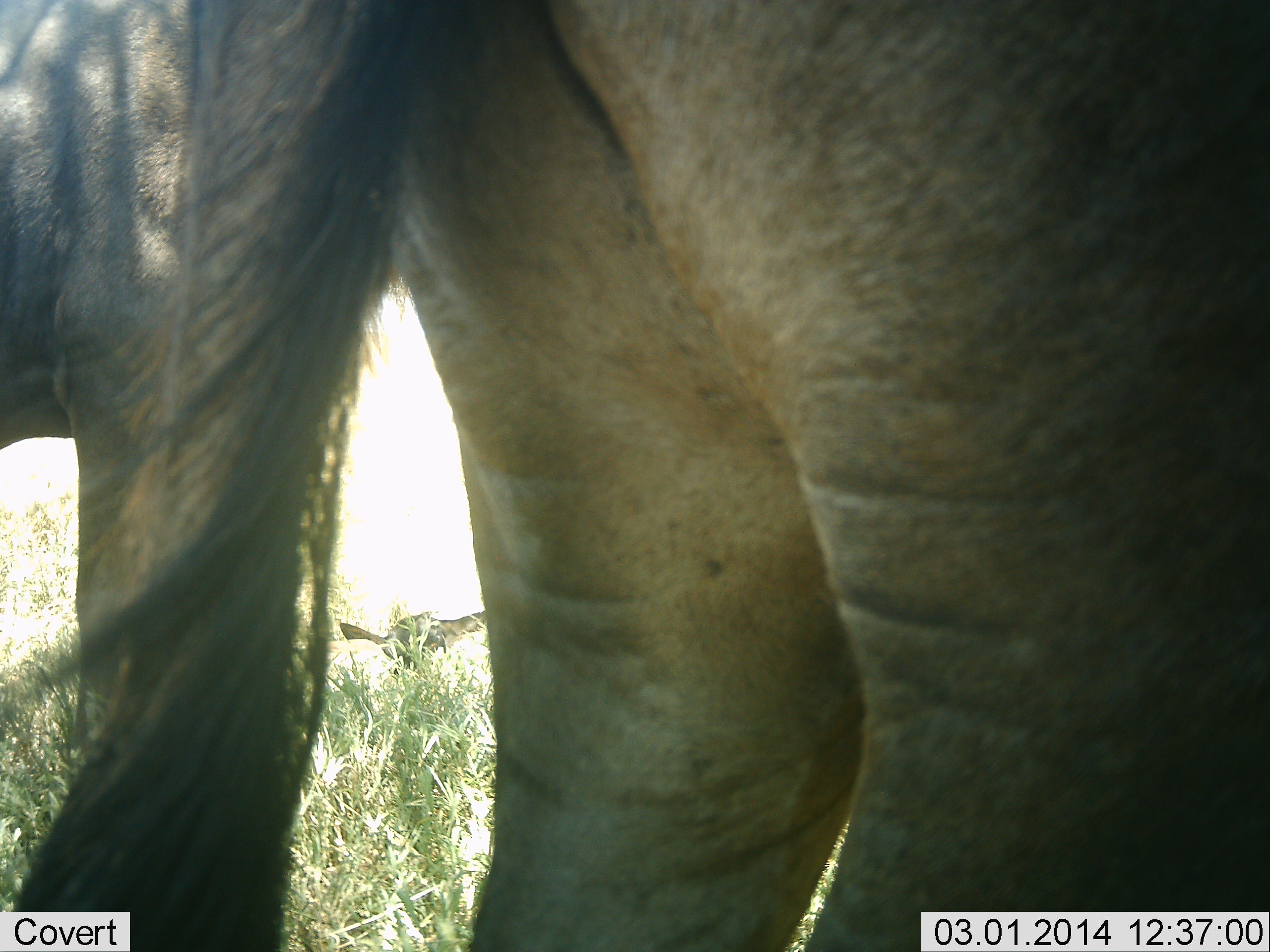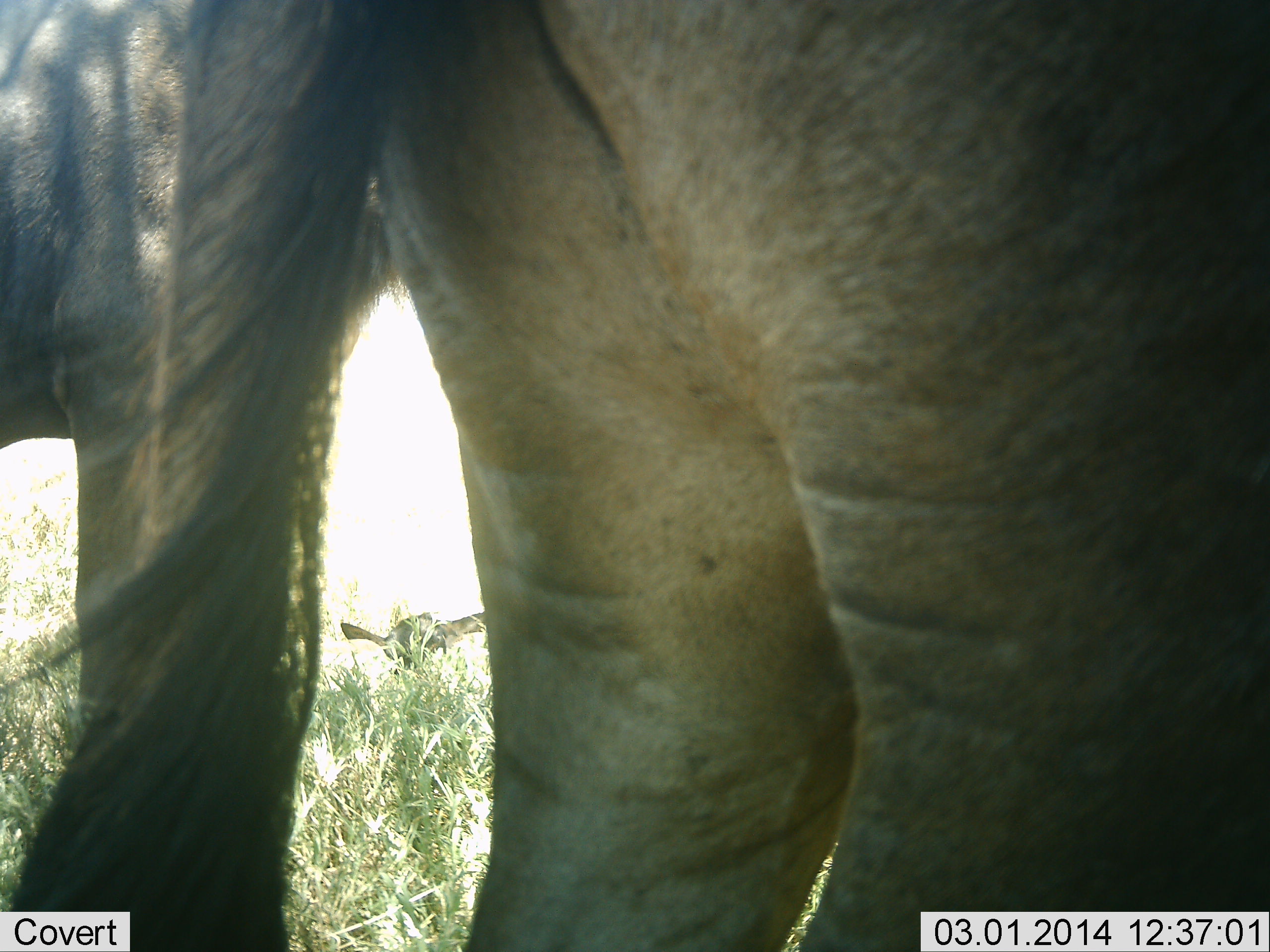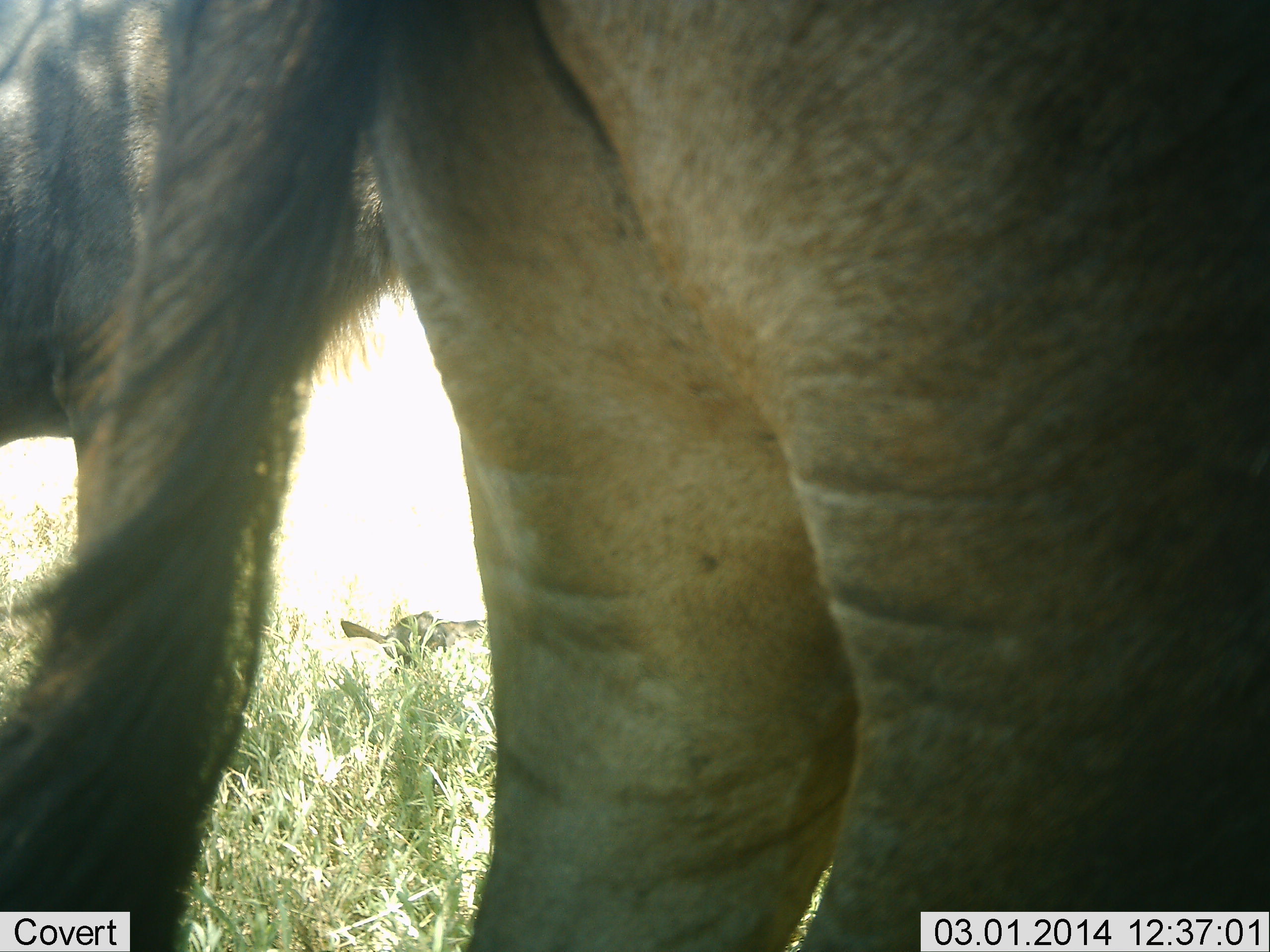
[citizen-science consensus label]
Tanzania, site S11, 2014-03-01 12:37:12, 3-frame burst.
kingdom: Animalia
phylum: Chordata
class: Mammalia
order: Artiodactyla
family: Bovidae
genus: Connochaetes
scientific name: Connochaetes taurinus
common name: blue wildebeest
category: wildebeest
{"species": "wildebeest (blue wildebeest) (Connochaetes taurinus)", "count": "3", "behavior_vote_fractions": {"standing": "90%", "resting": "60%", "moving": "10%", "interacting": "0%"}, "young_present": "30%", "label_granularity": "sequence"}